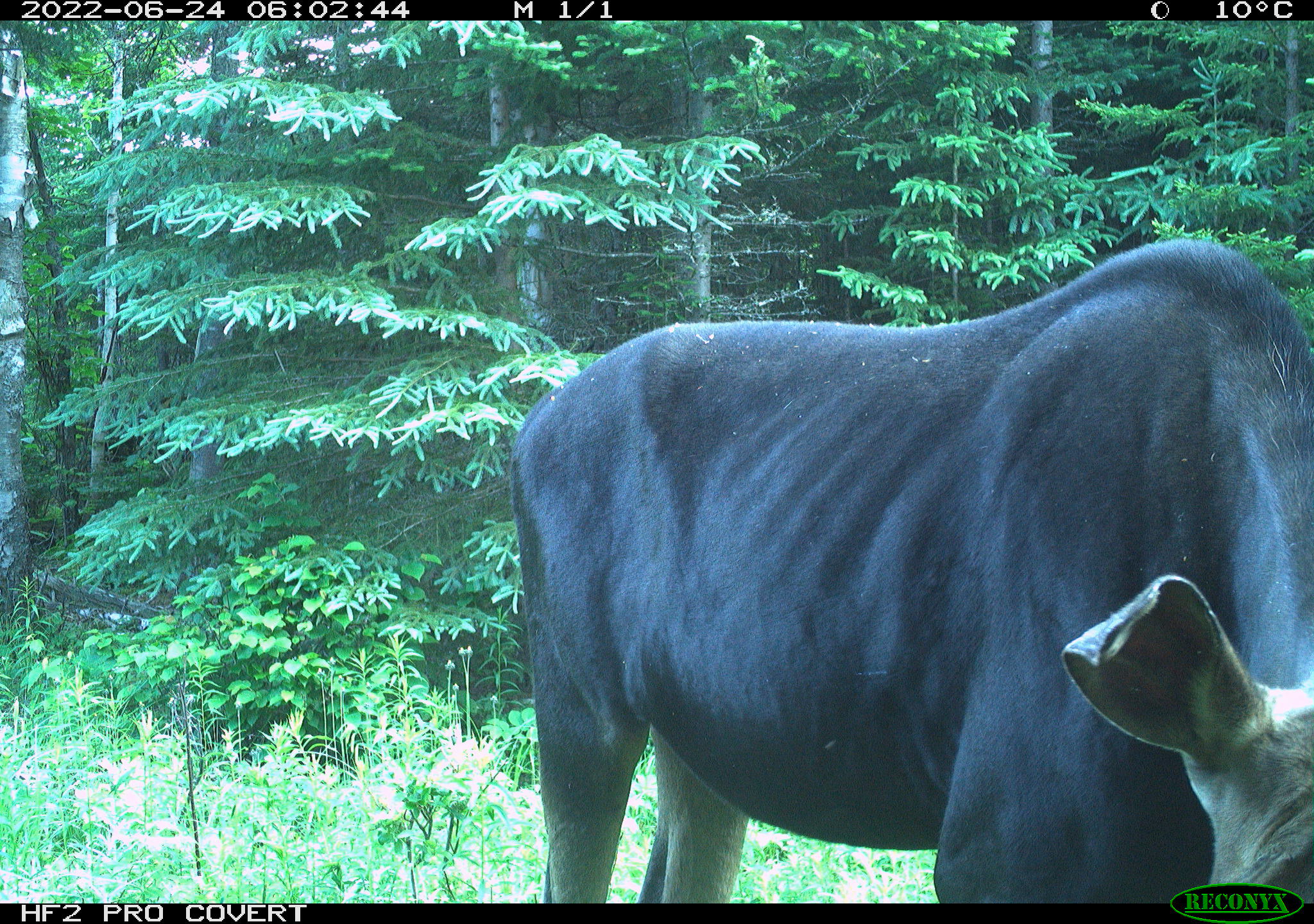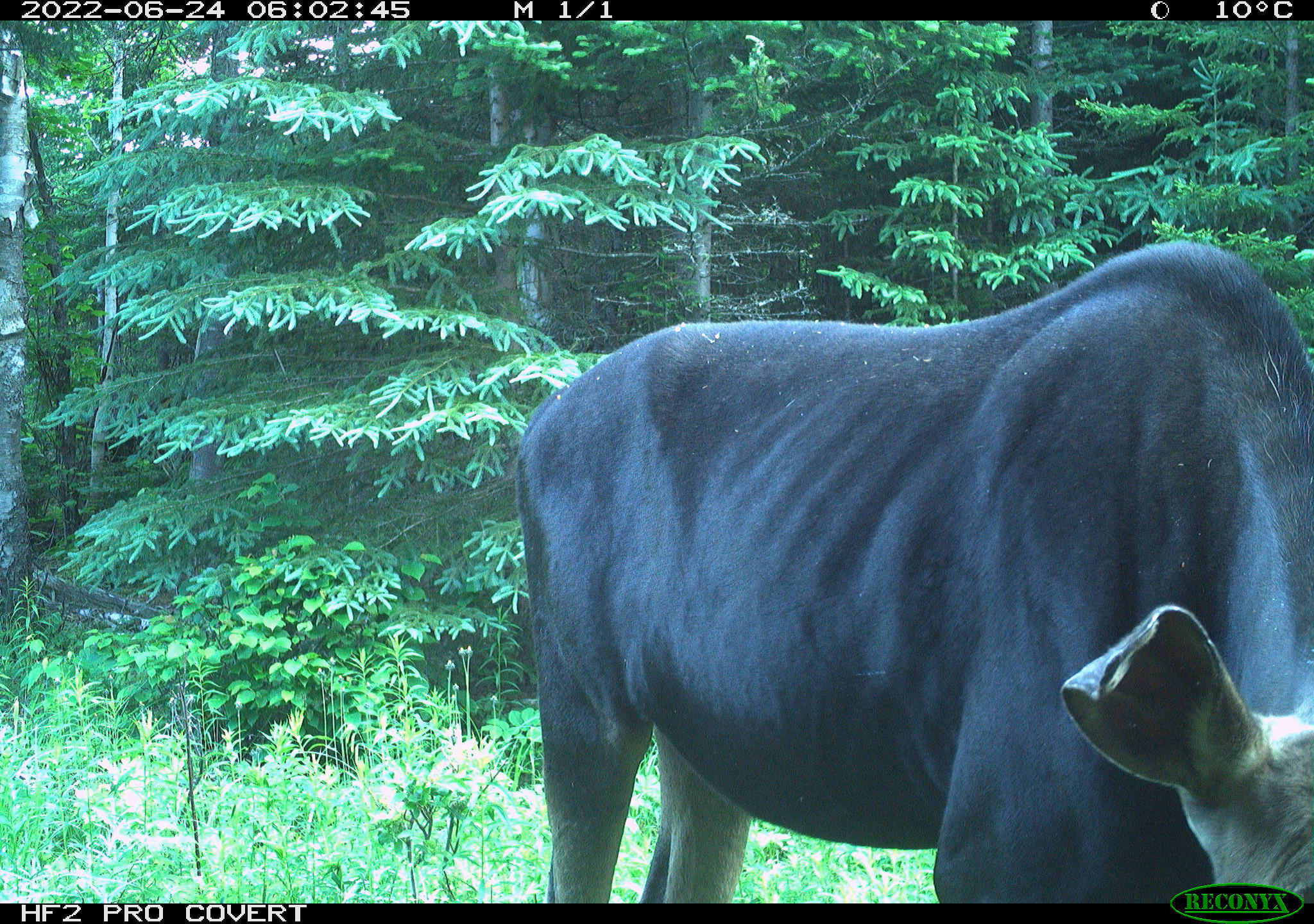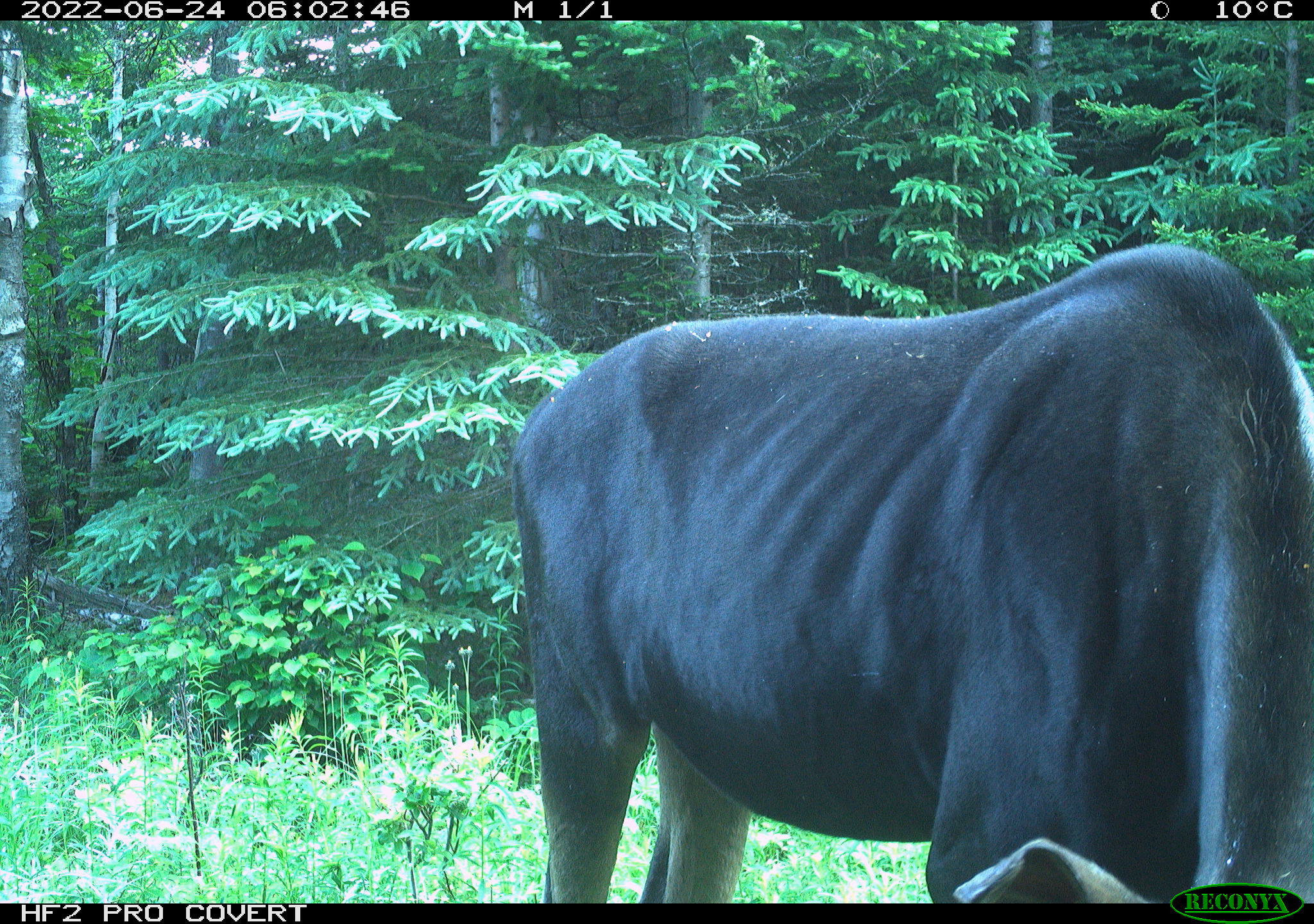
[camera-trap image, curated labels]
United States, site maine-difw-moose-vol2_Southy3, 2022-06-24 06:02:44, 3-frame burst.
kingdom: Animalia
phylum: Chordata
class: Mammalia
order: Artiodactyla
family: Cervidae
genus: Alces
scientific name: Alces alces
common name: moose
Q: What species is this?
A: Moose (Alces alces).